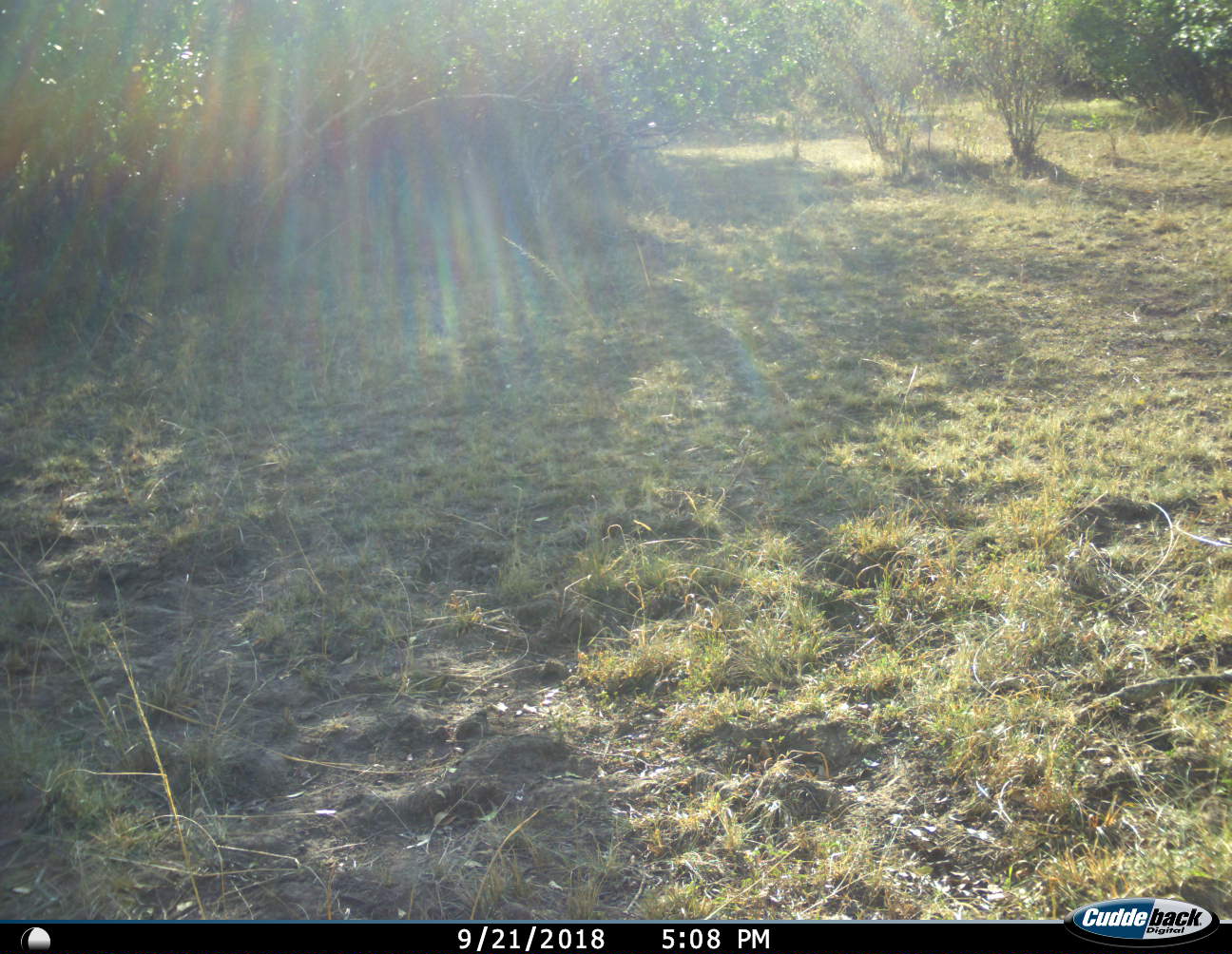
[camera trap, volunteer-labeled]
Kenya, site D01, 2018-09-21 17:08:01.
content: no animal present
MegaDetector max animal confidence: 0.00